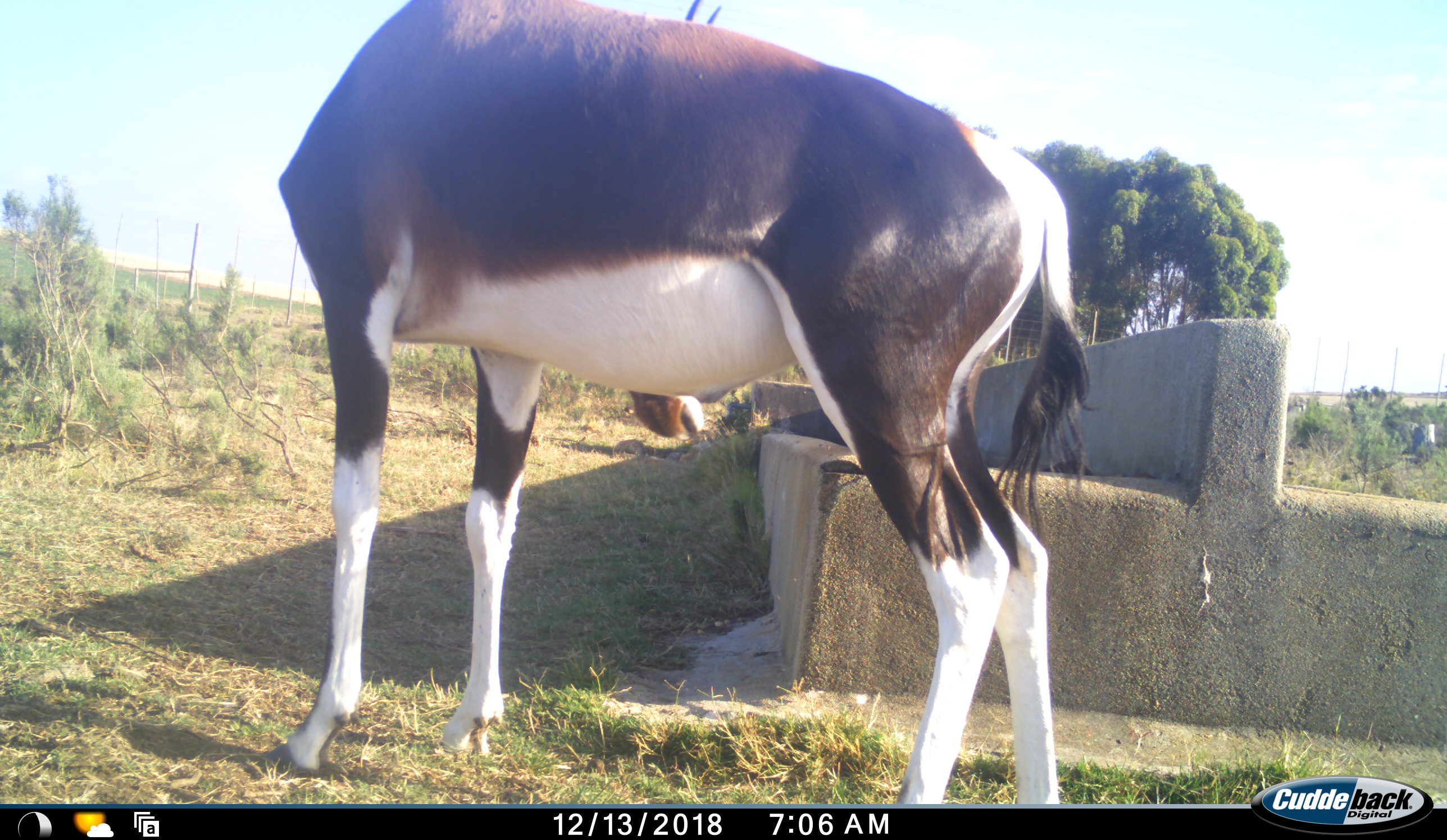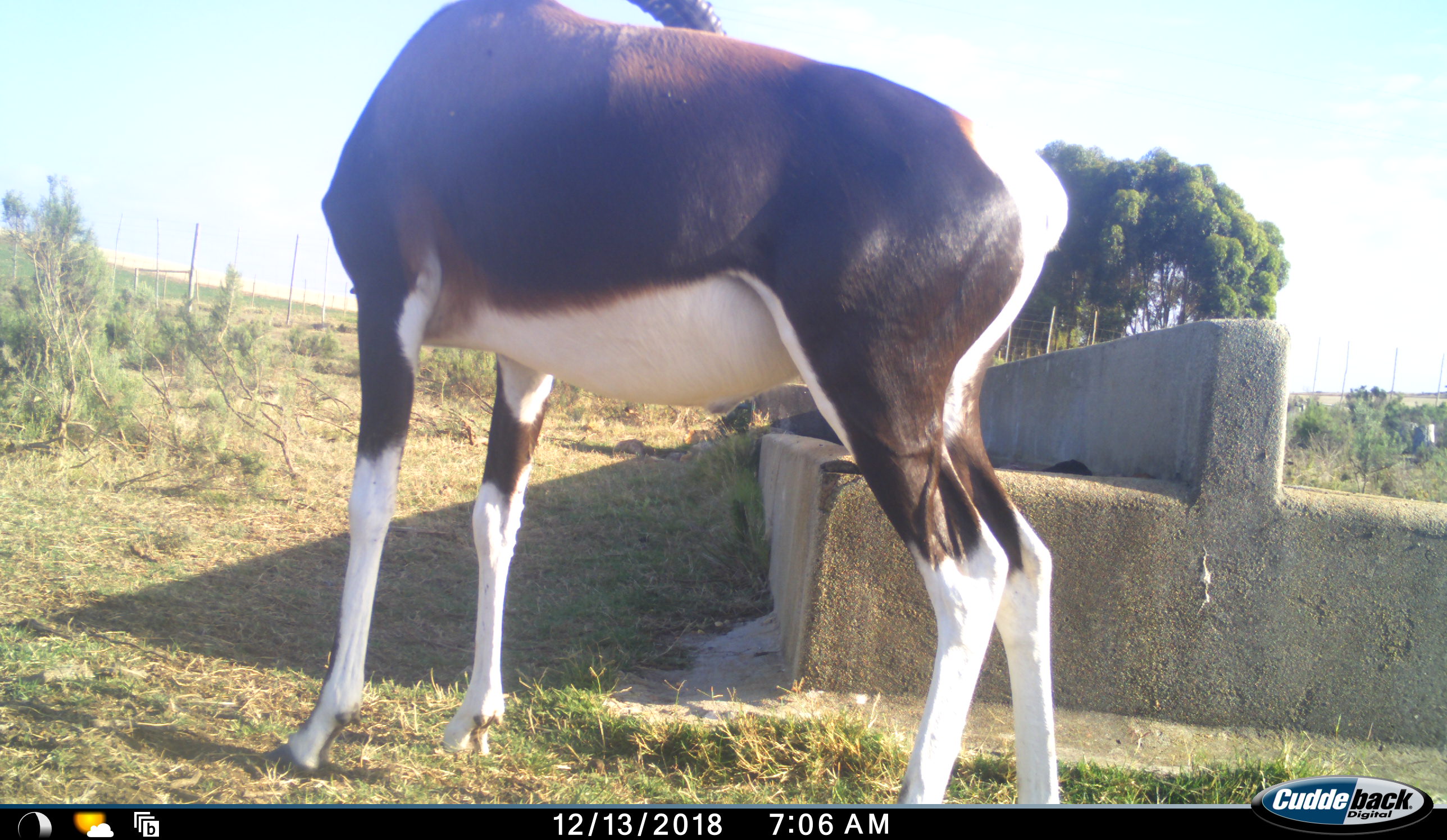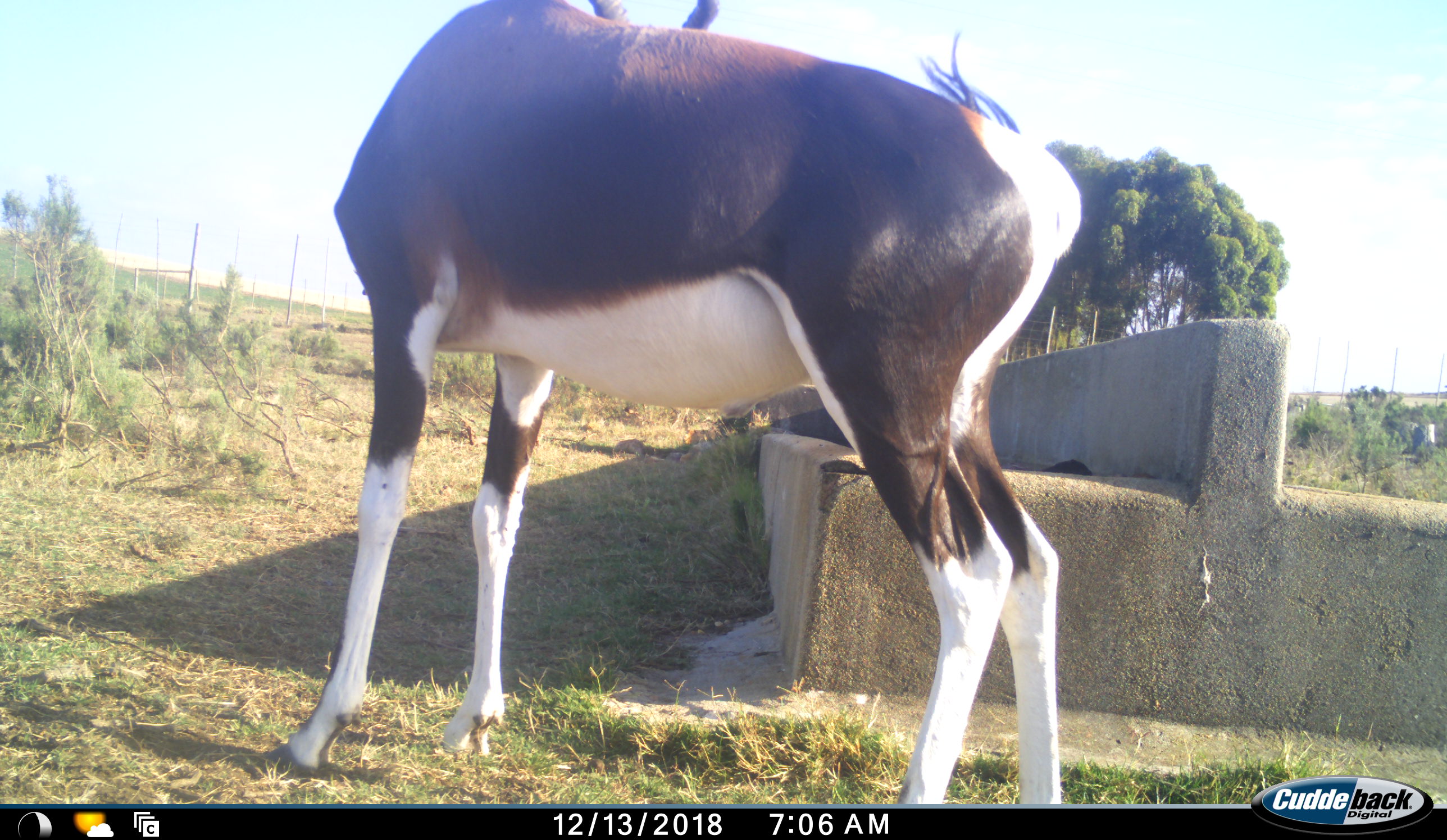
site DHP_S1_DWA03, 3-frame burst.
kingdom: Animalia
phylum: Chordata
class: Mammalia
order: Artiodactyla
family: Bovidae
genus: Damaliscus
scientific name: Damaliscus pygargus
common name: bontebok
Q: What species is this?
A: Bontebok (Damaliscus pygargus).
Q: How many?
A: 1.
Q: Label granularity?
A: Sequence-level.